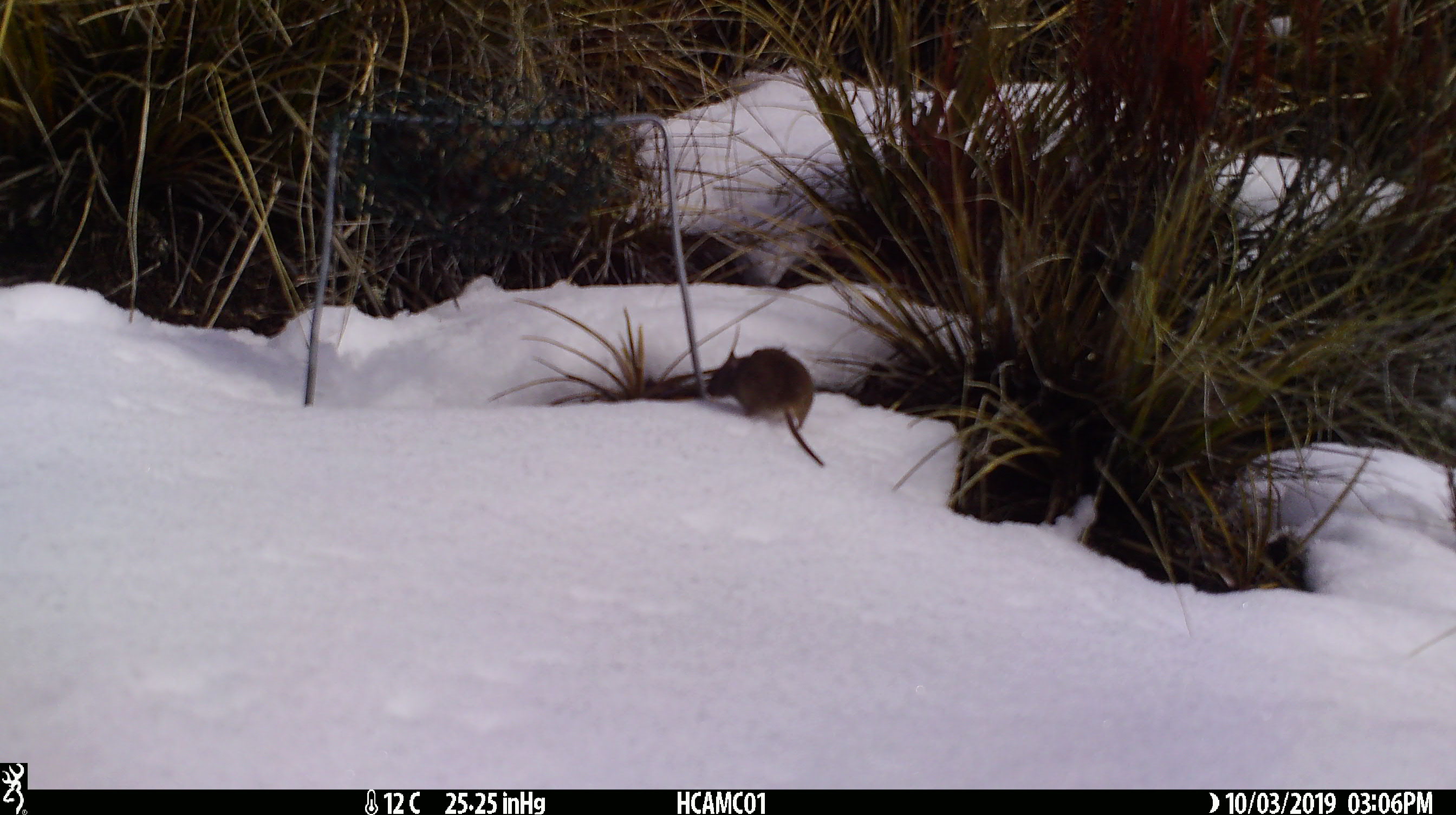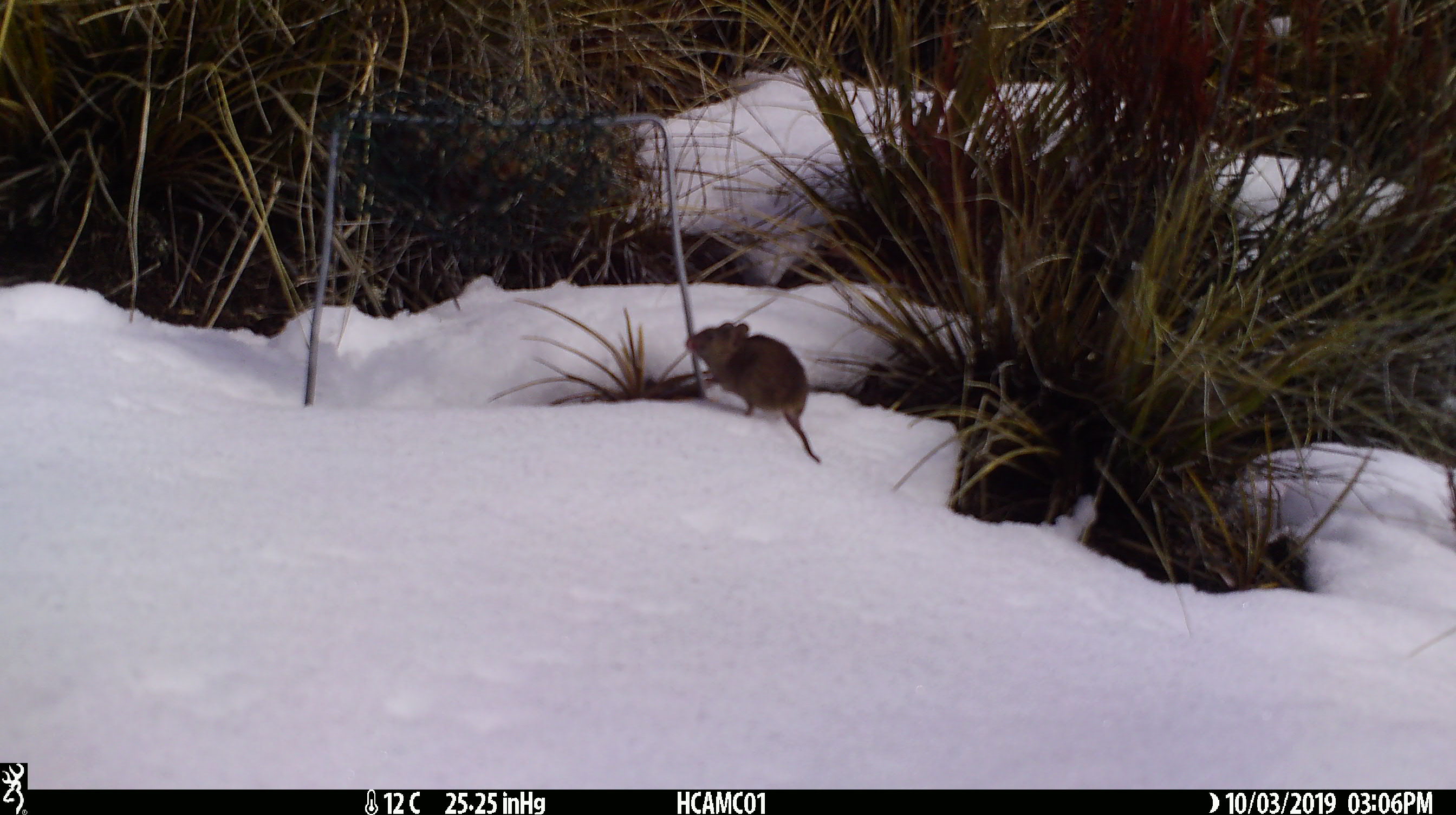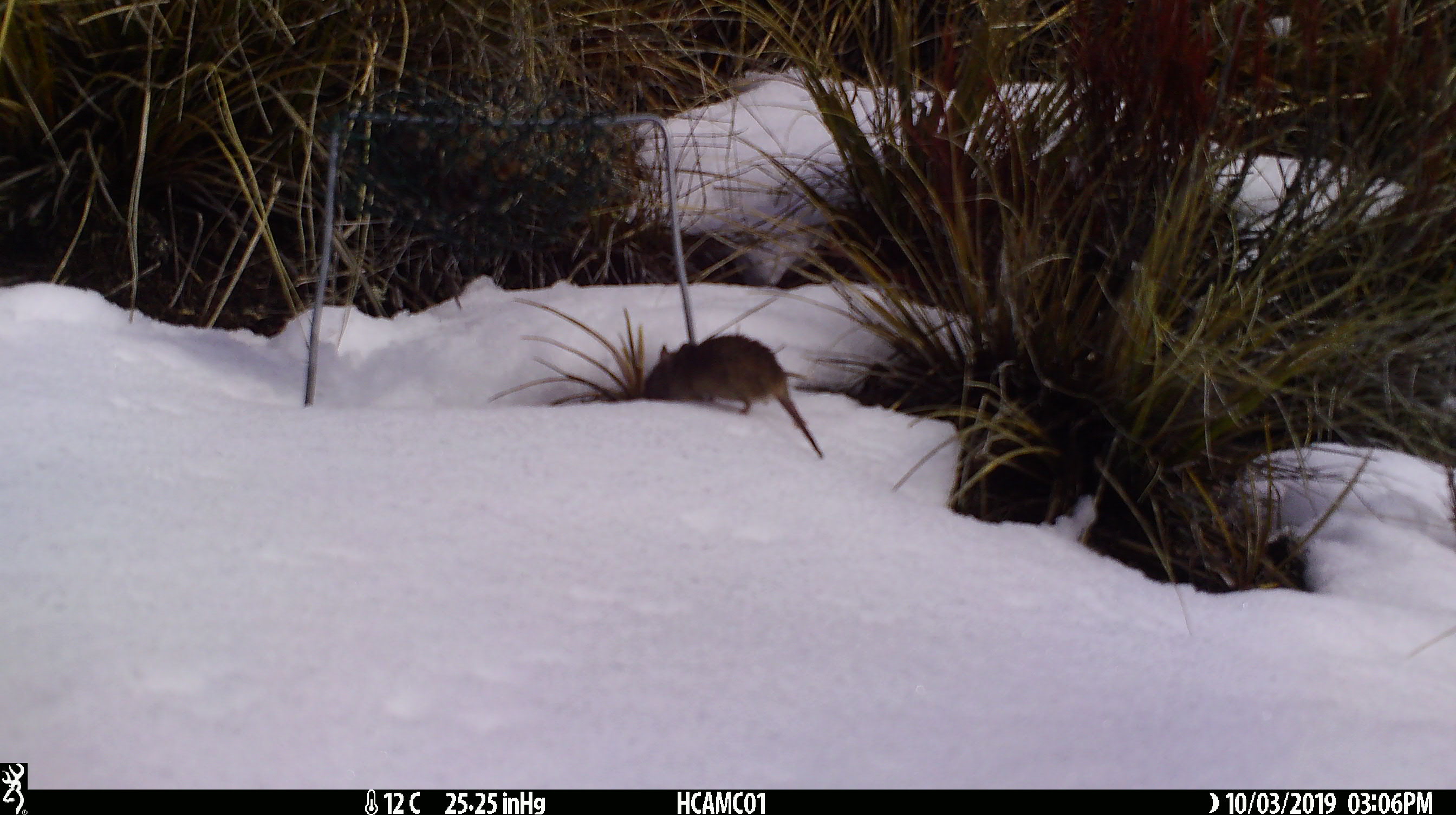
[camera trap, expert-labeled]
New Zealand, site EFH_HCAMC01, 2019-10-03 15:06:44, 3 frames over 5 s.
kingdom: Animalia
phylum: Chordata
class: Mammalia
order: Rodentia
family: Muridae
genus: Mus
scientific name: Mus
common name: mouse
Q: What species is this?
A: Mouse (Mus).